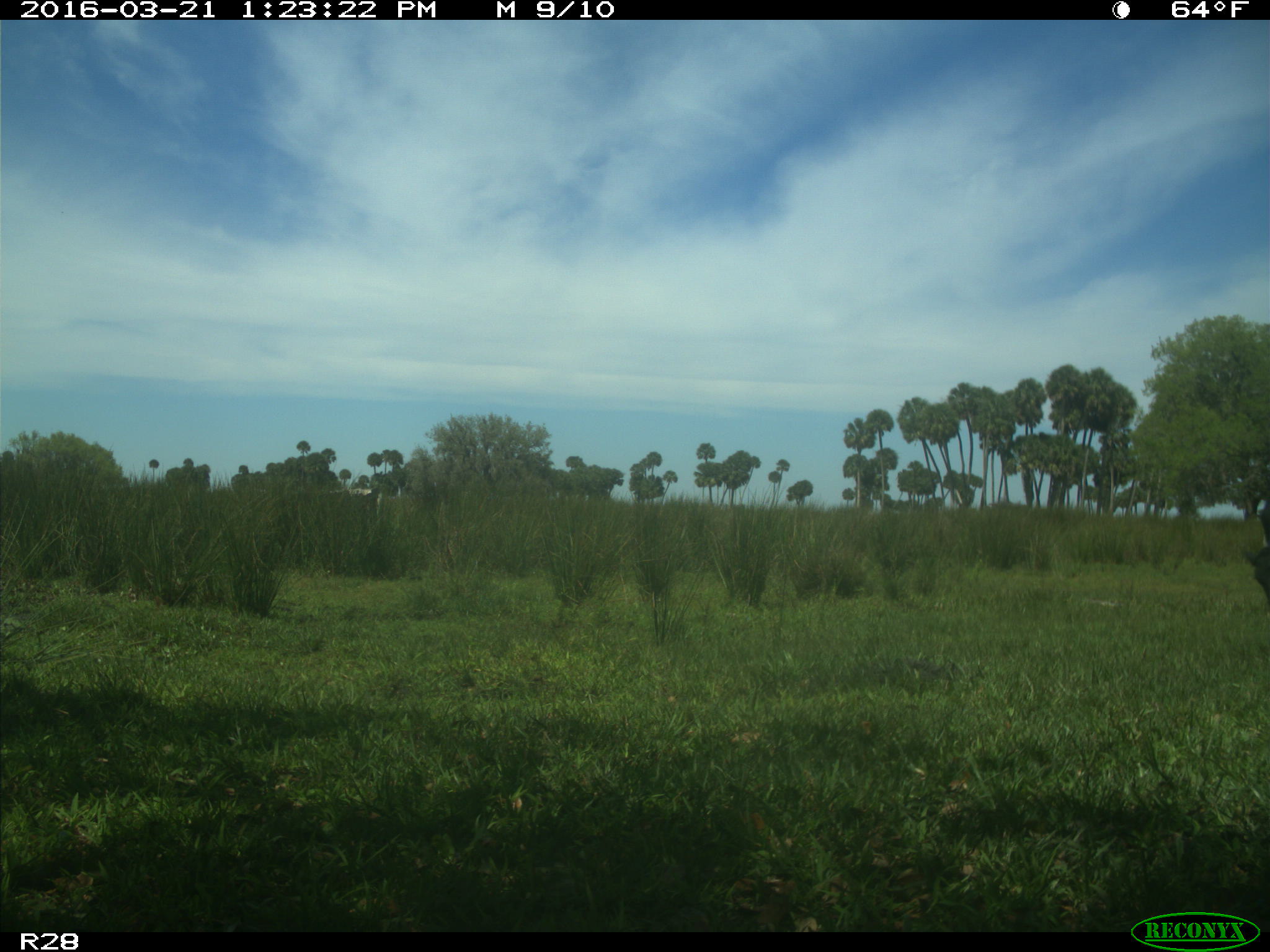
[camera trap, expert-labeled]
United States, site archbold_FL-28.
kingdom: Animalia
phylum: Chordata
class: Mammalia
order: Artiodactyla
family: Bovidae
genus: Bos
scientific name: Bos taurus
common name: domestic cow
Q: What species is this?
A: Bos taurus (domestic cow).